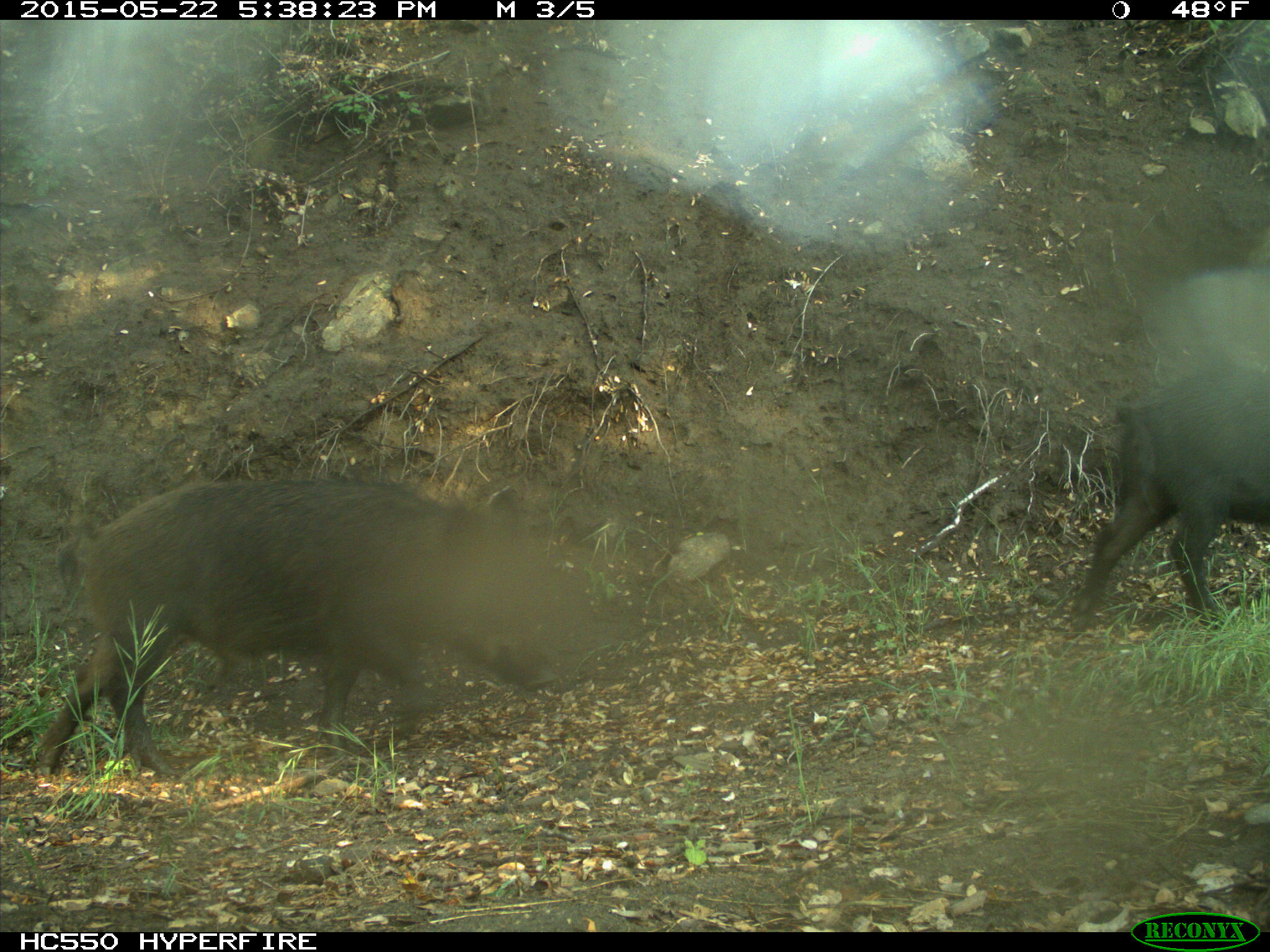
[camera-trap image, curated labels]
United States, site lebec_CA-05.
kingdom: Animalia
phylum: Chordata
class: Mammalia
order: Artiodactyla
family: Suidae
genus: Sus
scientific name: Sus scrofa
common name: wild boar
Sus scrofa (wild boar).